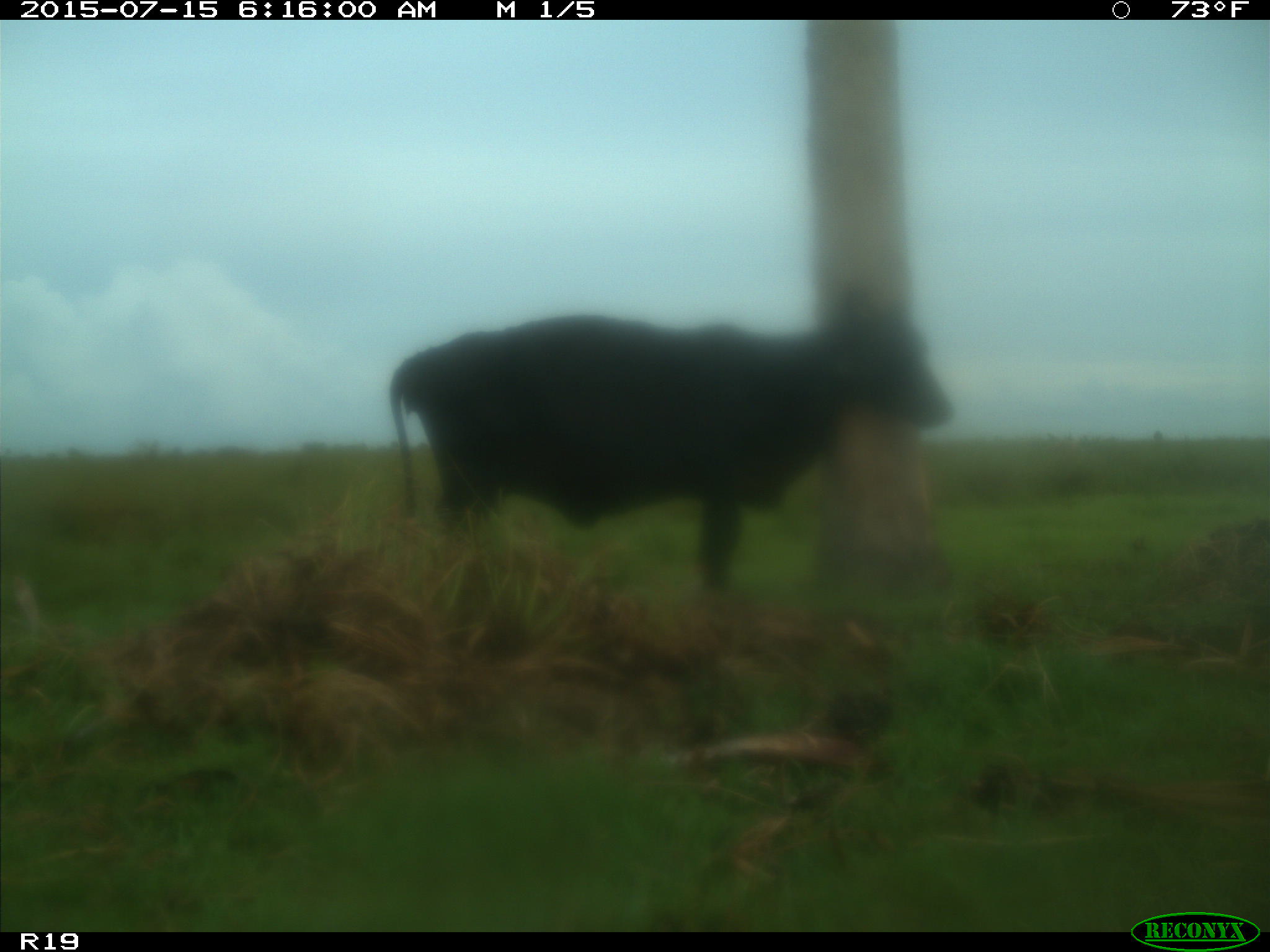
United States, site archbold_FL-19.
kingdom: Animalia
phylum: Chordata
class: Mammalia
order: Artiodactyla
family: Bovidae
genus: Bos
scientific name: Bos taurus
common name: domestic cow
Bos taurus (domestic cow).